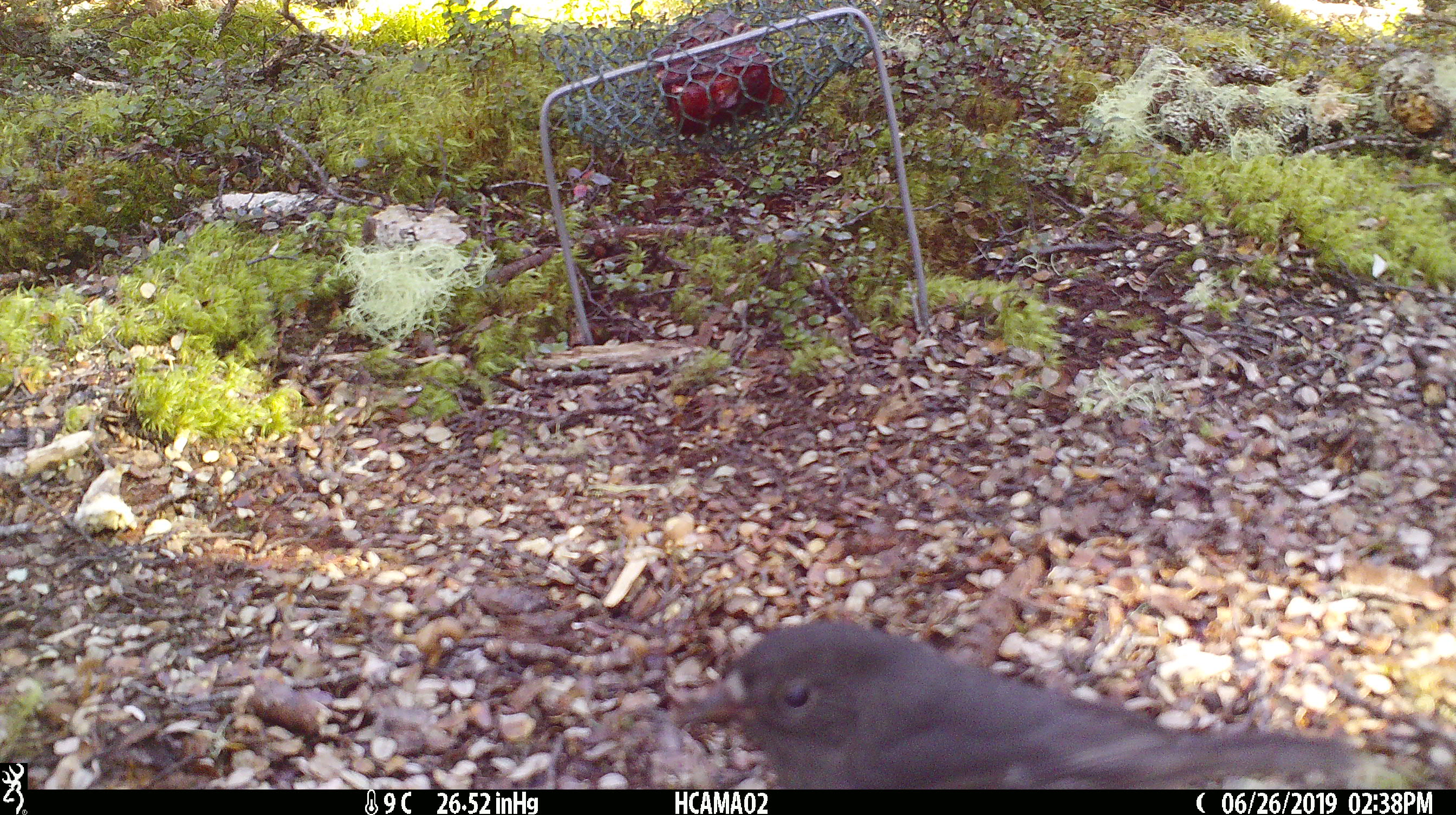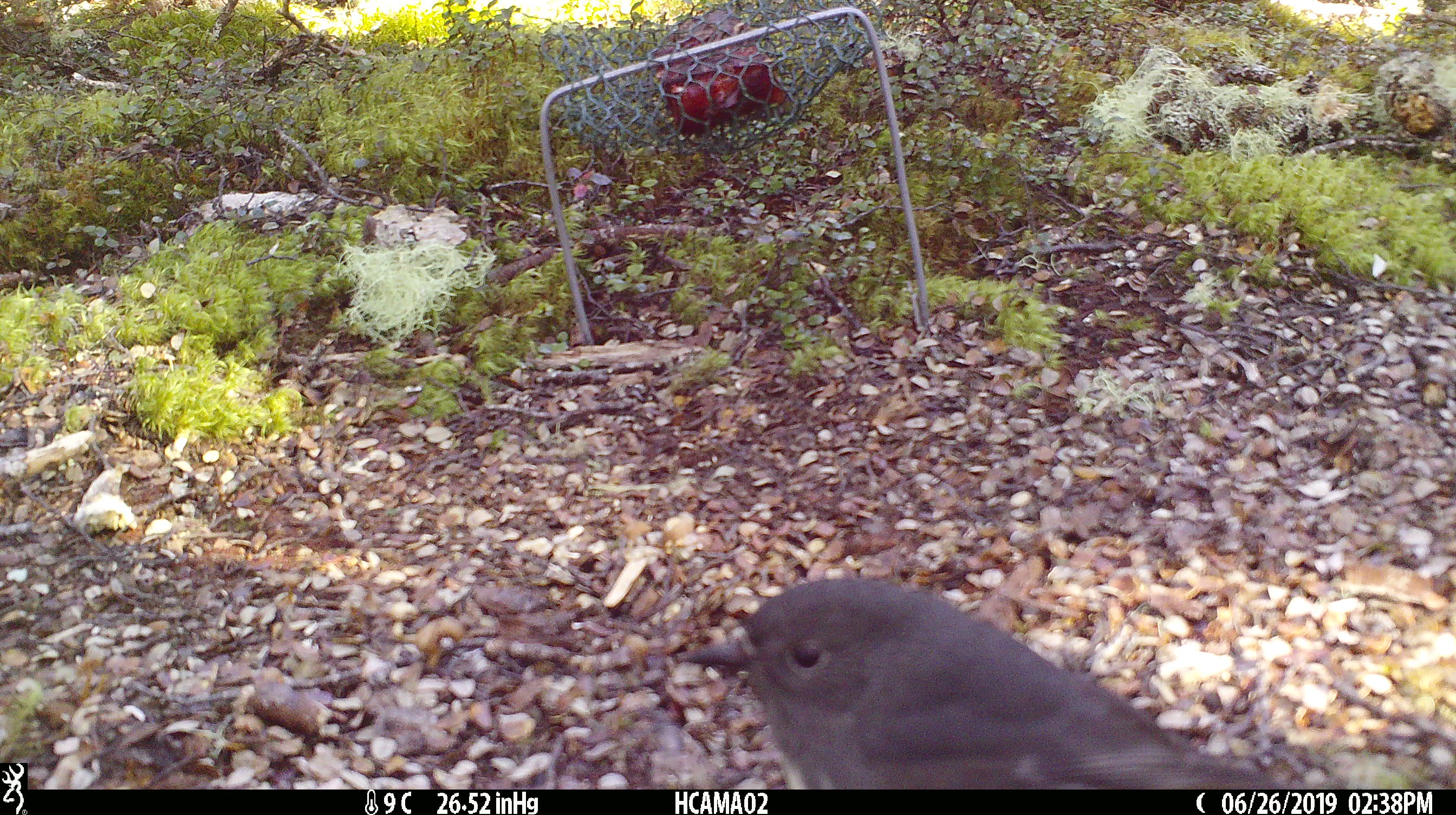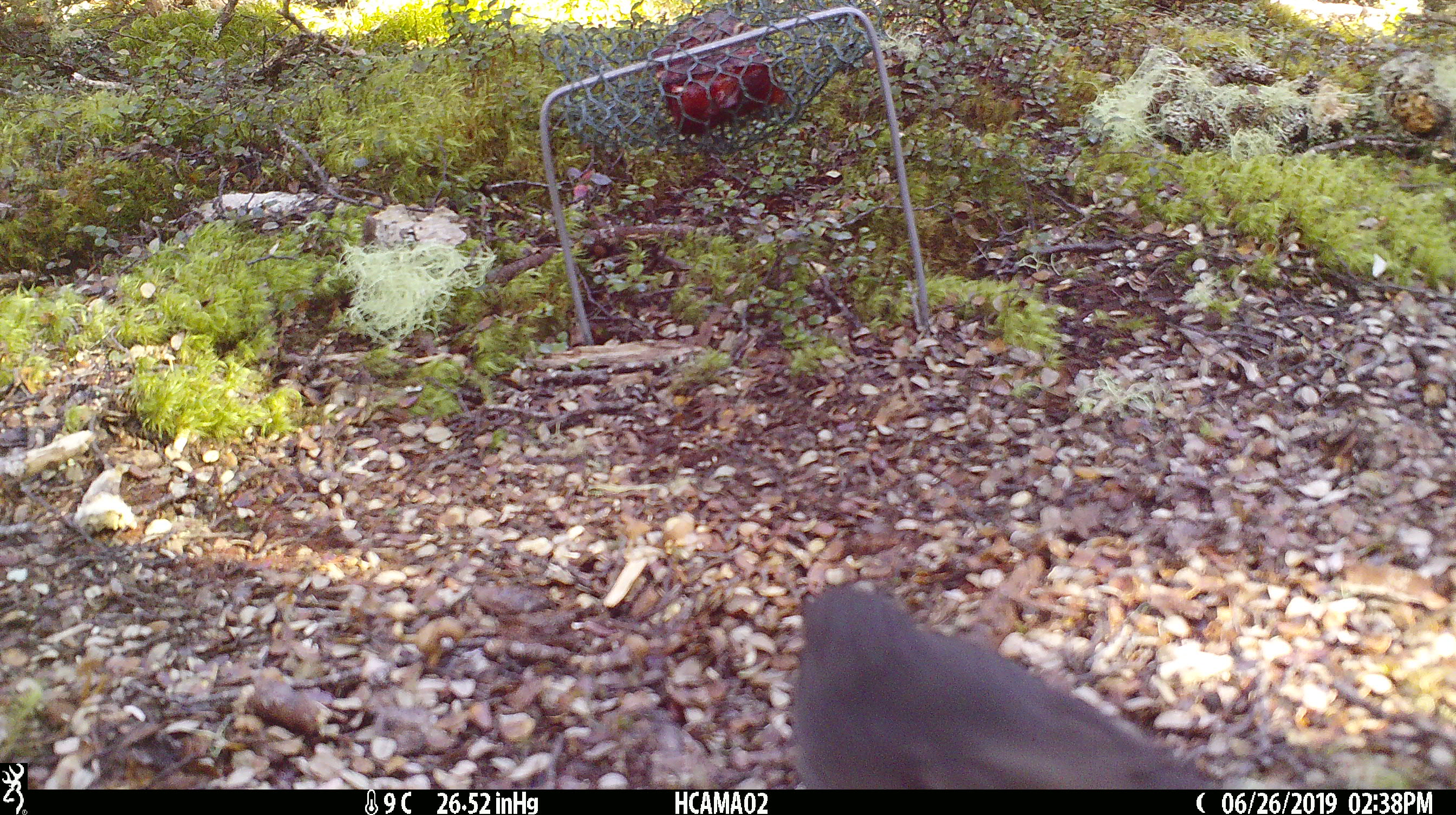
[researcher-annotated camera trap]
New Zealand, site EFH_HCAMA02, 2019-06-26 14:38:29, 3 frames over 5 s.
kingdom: Animalia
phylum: Chordata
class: Aves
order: Passeriformes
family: Petroicidae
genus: Petroica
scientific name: Petroica australis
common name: new zealand robin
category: robin